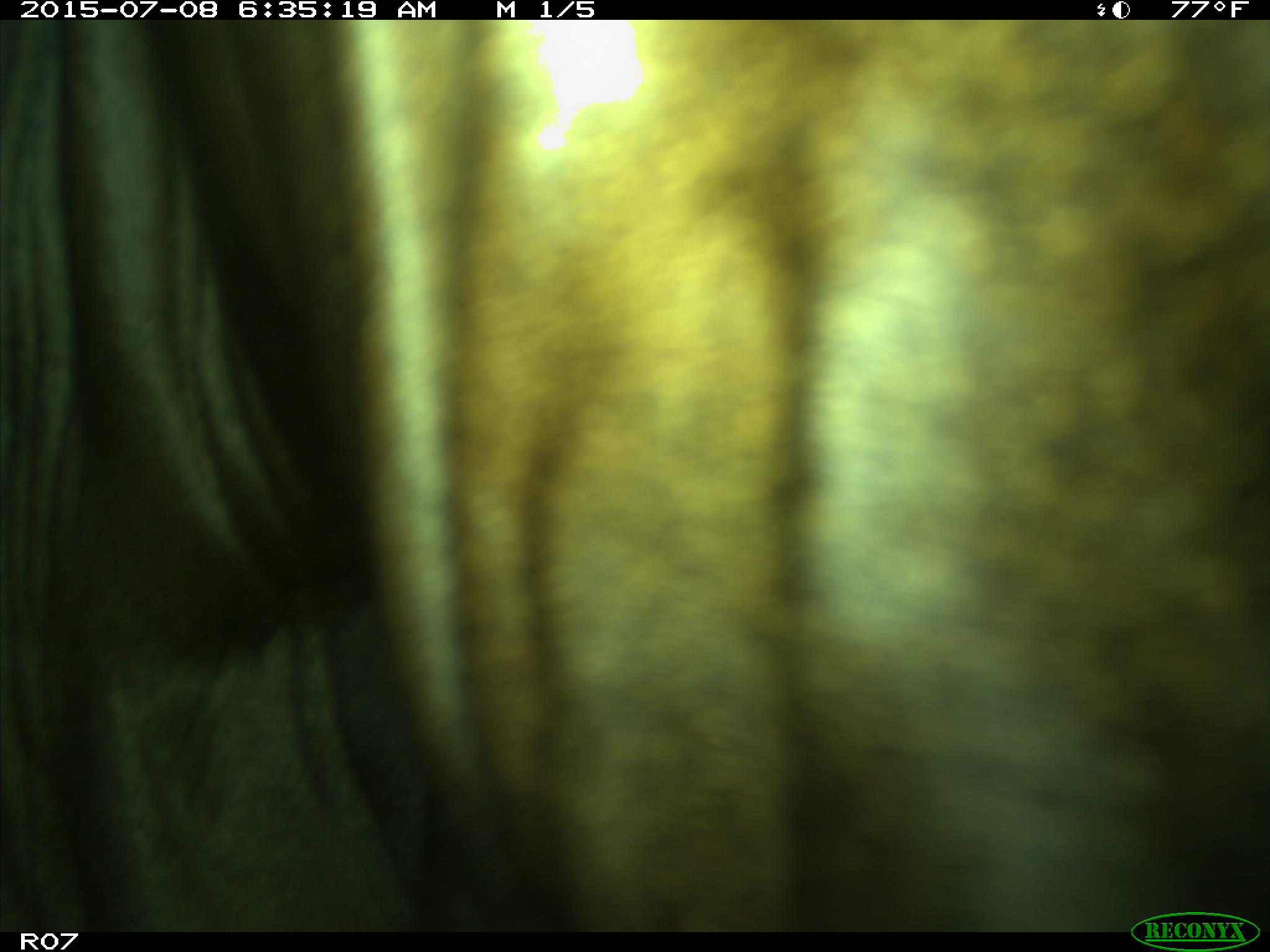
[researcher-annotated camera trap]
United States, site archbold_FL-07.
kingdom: Animalia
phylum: Chordata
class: Mammalia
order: Artiodactyla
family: Bovidae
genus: Bos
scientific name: Bos taurus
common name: domestic cow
Bos taurus (domestic cow).